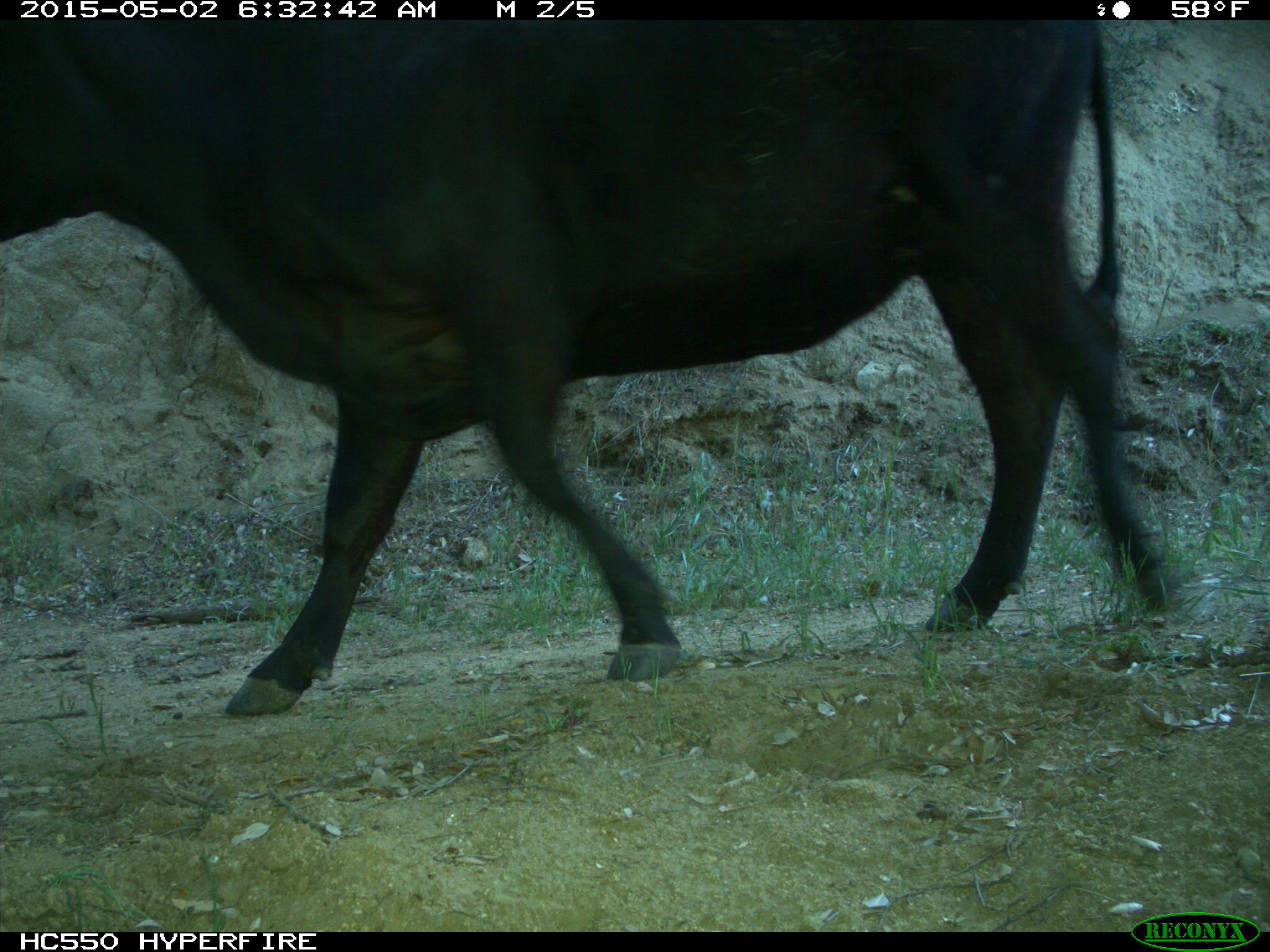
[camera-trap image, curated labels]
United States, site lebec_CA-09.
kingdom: Animalia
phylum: Chordata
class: Mammalia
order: Artiodactyla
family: Bovidae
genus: Bos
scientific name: Bos taurus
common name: domestic cow